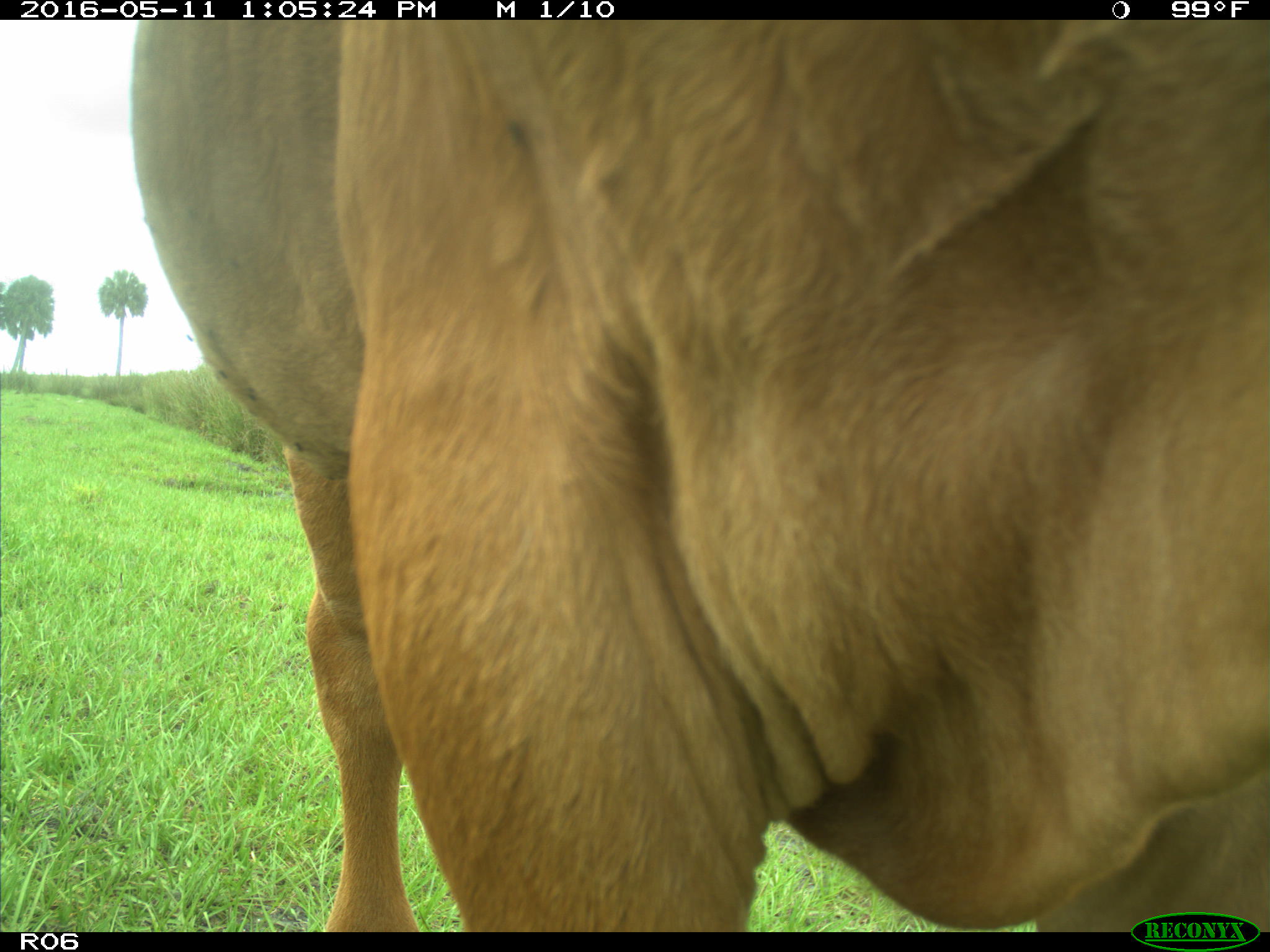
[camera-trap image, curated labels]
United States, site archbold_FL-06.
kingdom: Animalia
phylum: Chordata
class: Mammalia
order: Artiodactyla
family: Bovidae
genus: Bos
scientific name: Bos taurus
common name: domestic cow